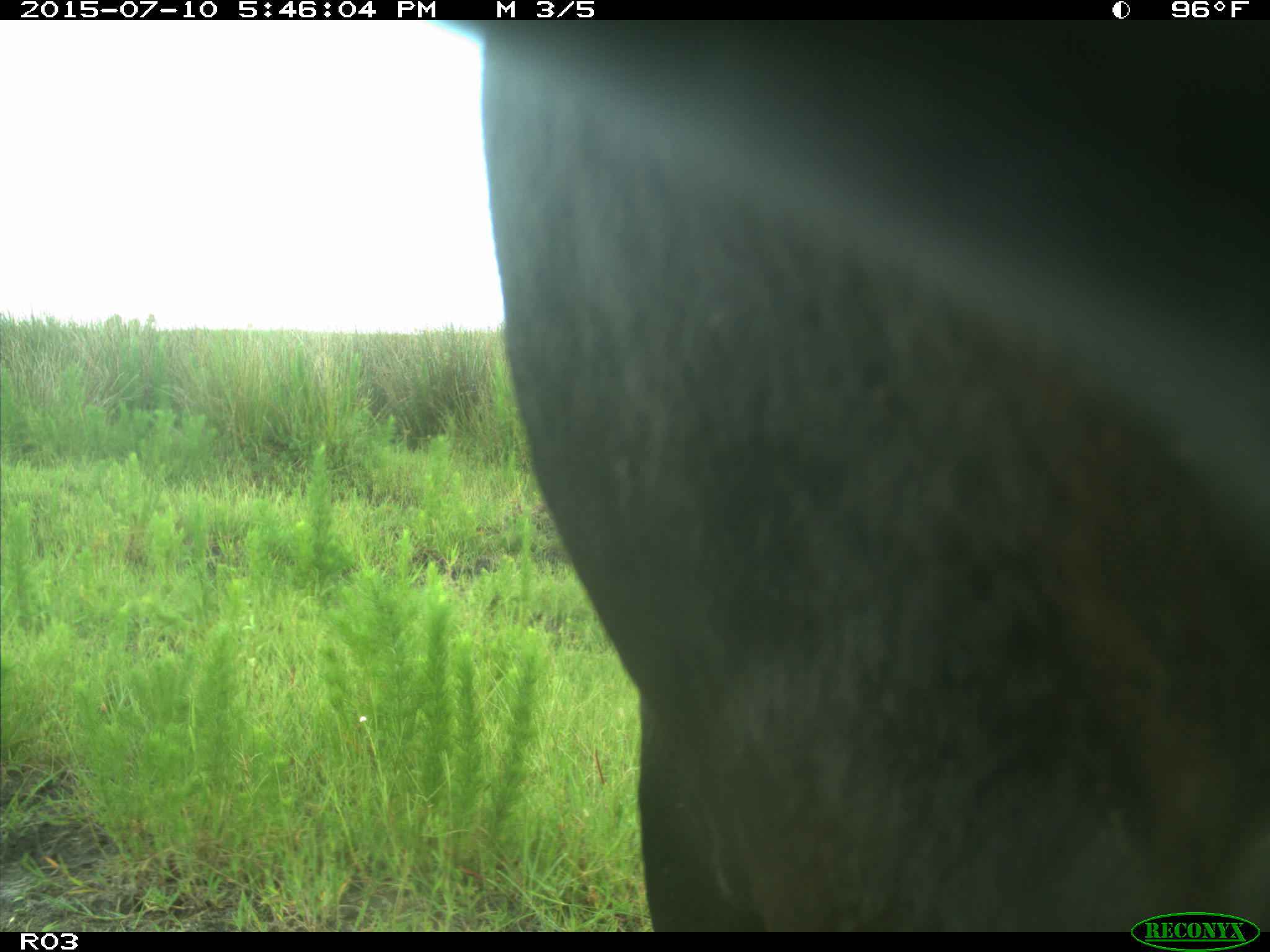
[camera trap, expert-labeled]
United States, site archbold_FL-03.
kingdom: Animalia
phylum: Chordata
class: Mammalia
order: Artiodactyla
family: Bovidae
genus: Bos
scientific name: Bos taurus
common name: domestic cow